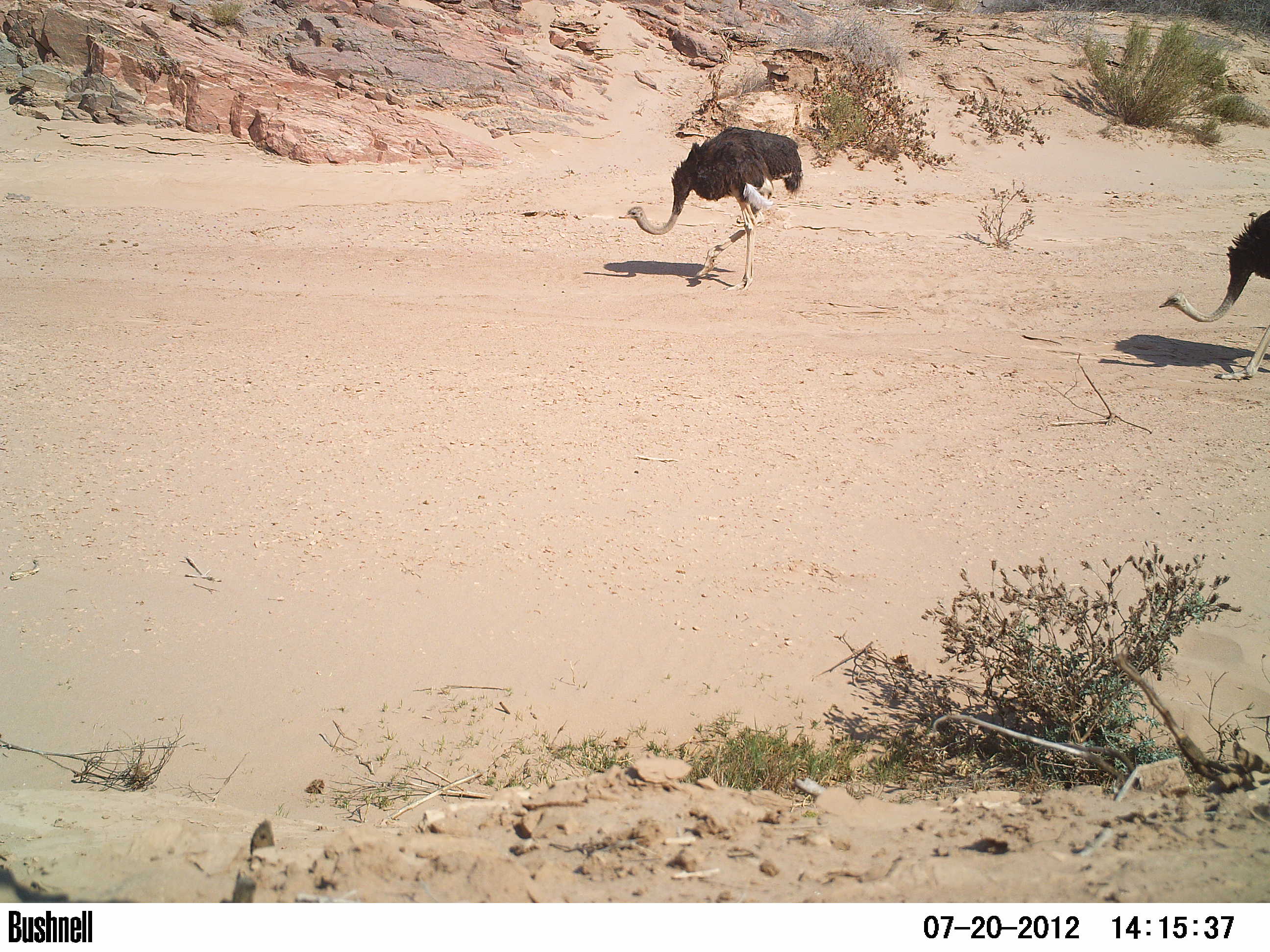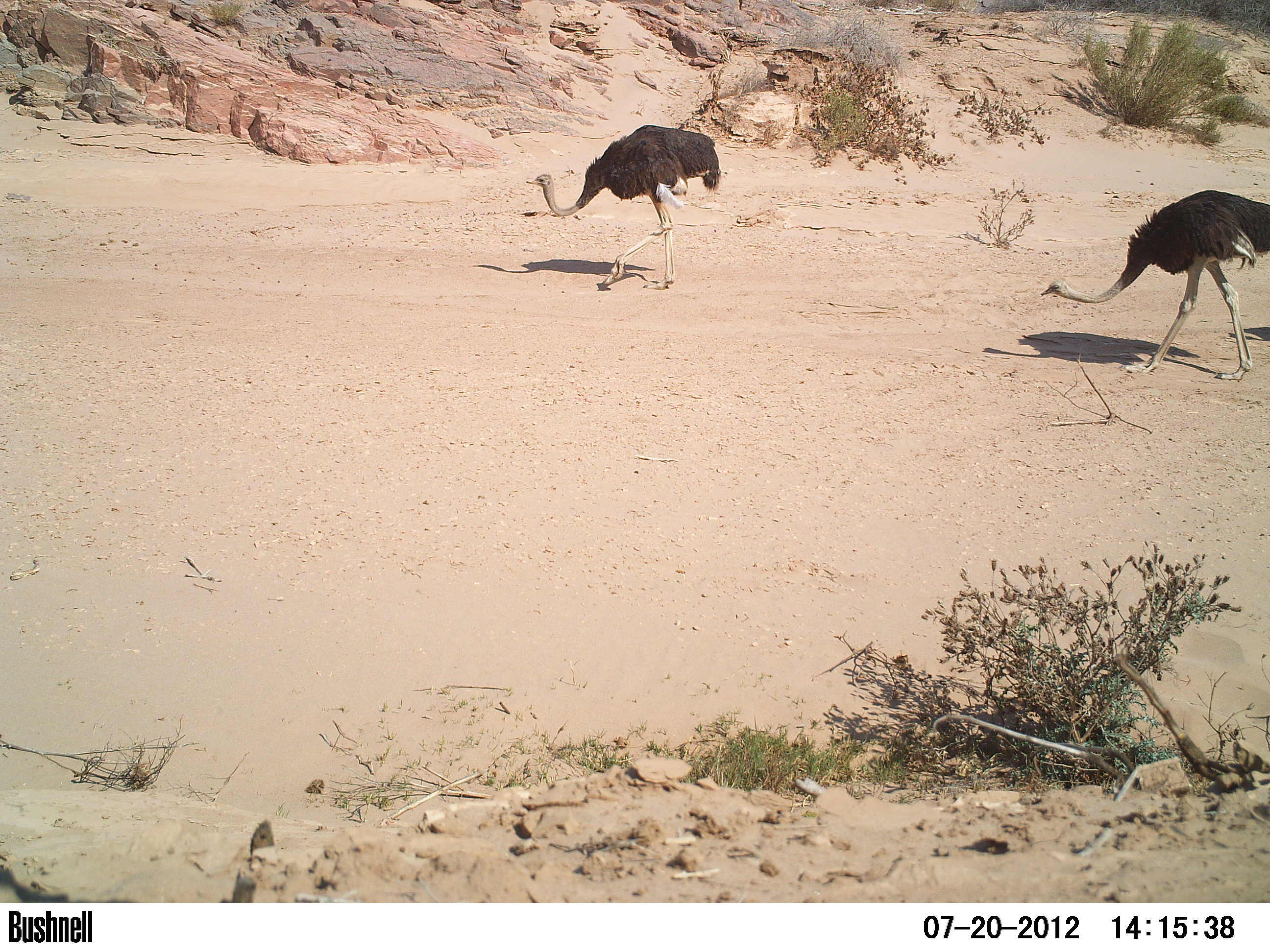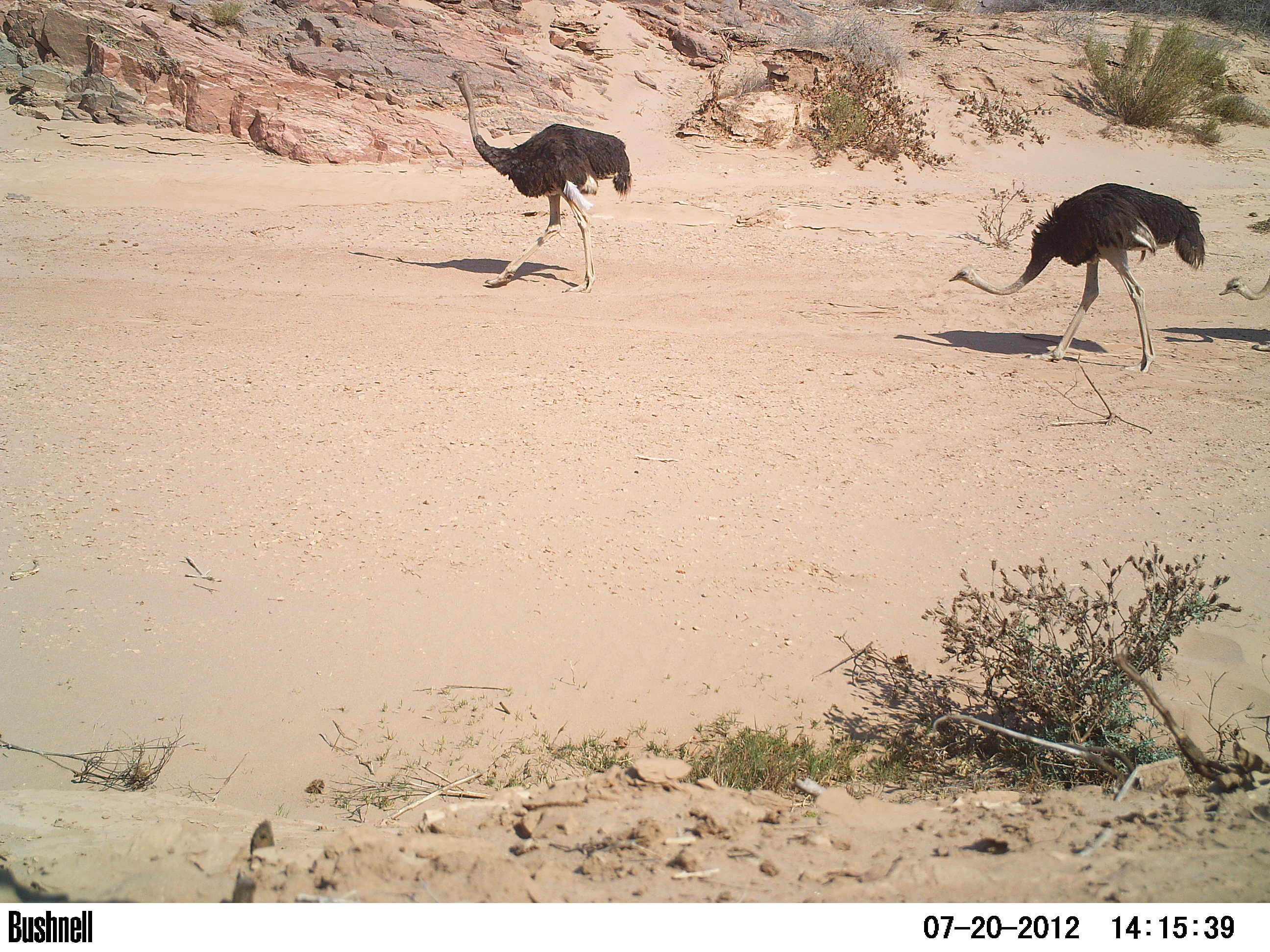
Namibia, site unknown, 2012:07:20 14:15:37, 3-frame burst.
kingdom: Animalia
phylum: Chordata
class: Aves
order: Struthioniformes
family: Struthionidae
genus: Struthio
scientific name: Struthio camelus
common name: common ostrich